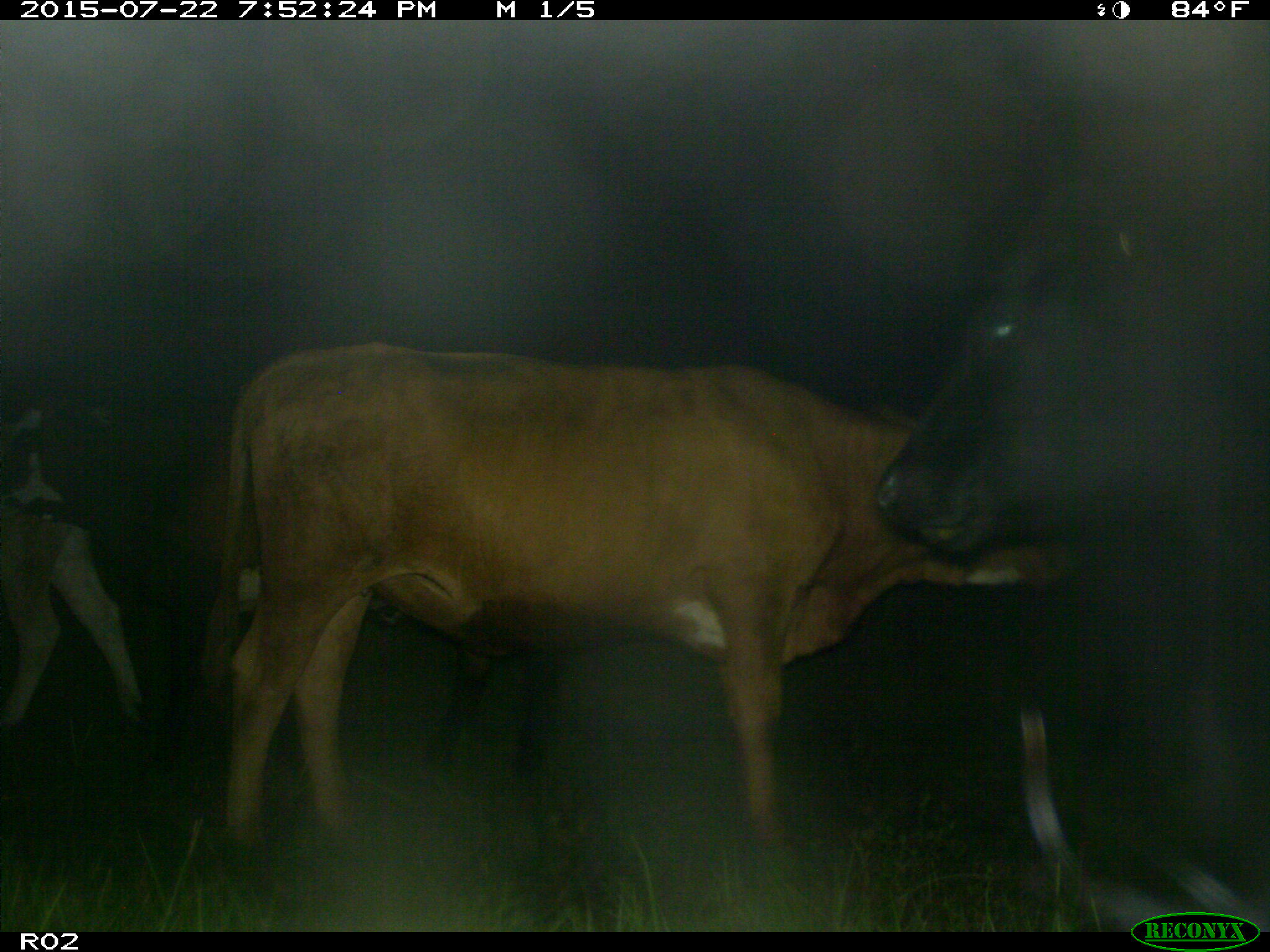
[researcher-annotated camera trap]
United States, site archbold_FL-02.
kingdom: Animalia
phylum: Chordata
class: Mammalia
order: Artiodactyla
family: Bovidae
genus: Bos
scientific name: Bos taurus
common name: domestic cow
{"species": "Bos taurus (domestic cow)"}